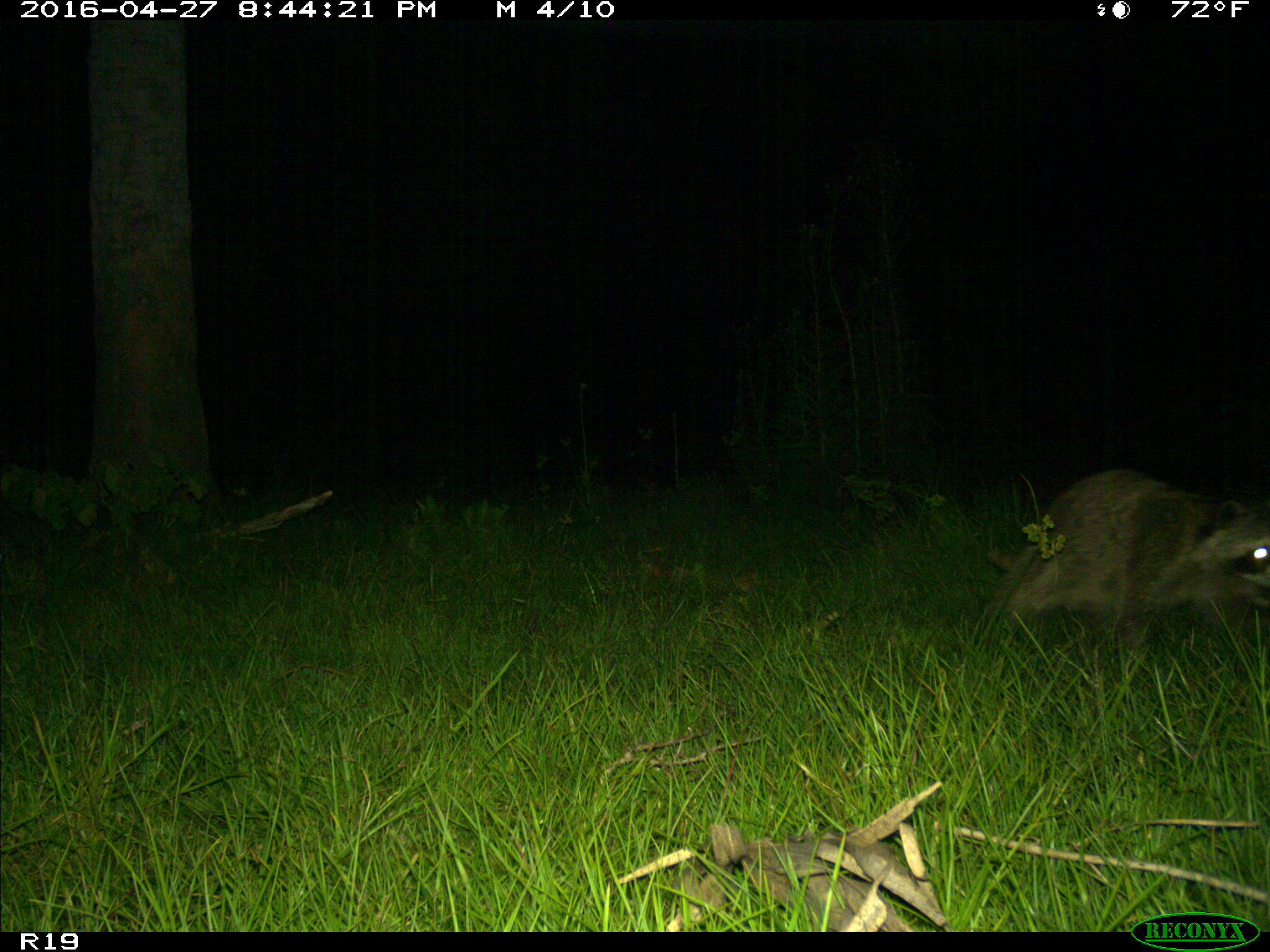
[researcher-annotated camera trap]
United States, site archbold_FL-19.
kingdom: Animalia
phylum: Chordata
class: Mammalia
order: Carnivora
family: Procyonidae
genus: Procyon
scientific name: Procyon lotor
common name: common raccoon